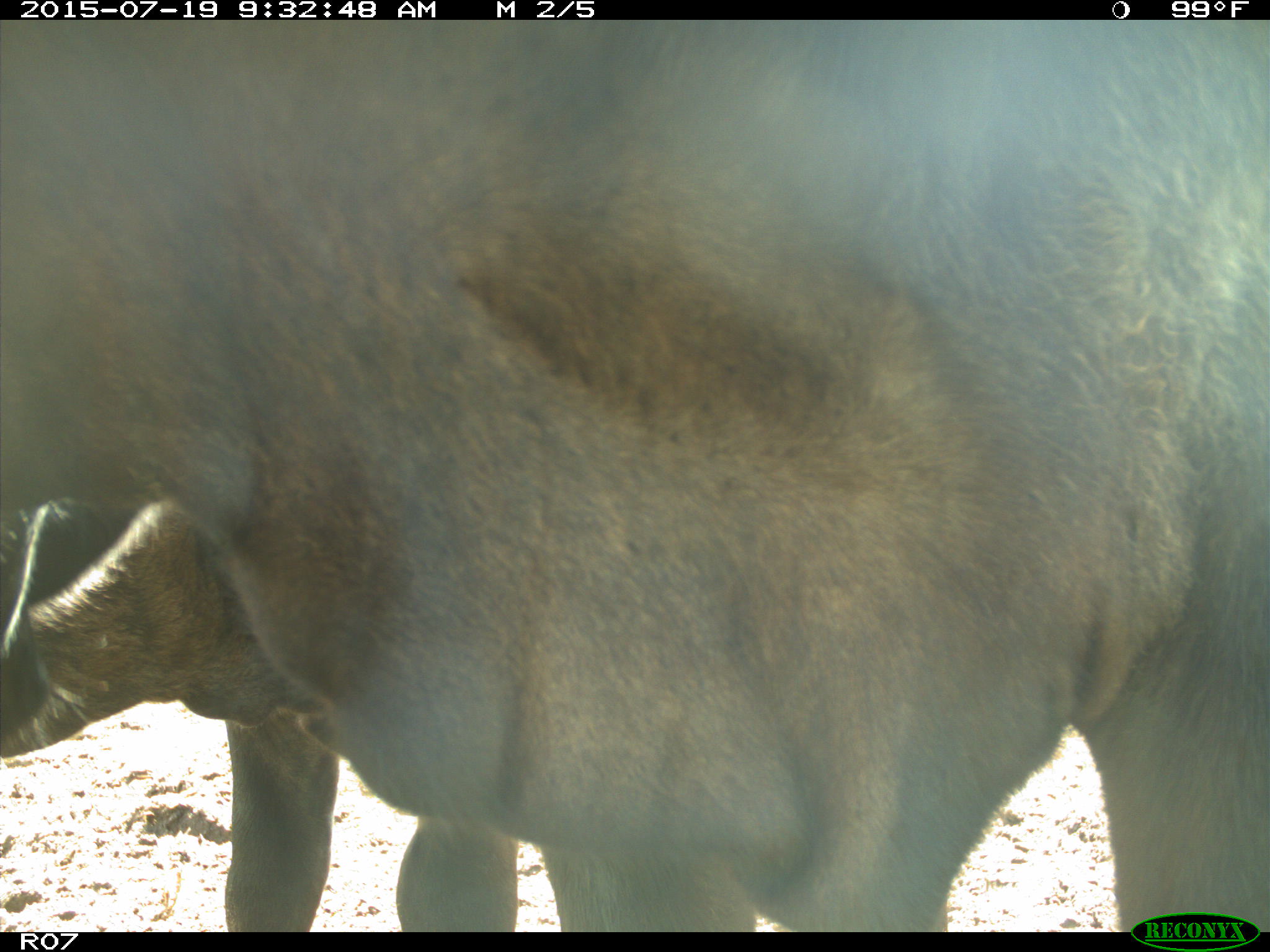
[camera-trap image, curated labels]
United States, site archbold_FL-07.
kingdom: Animalia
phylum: Chordata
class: Mammalia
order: Artiodactyla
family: Bovidae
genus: Bos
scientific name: Bos taurus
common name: domestic cow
Bos taurus (domestic cow).